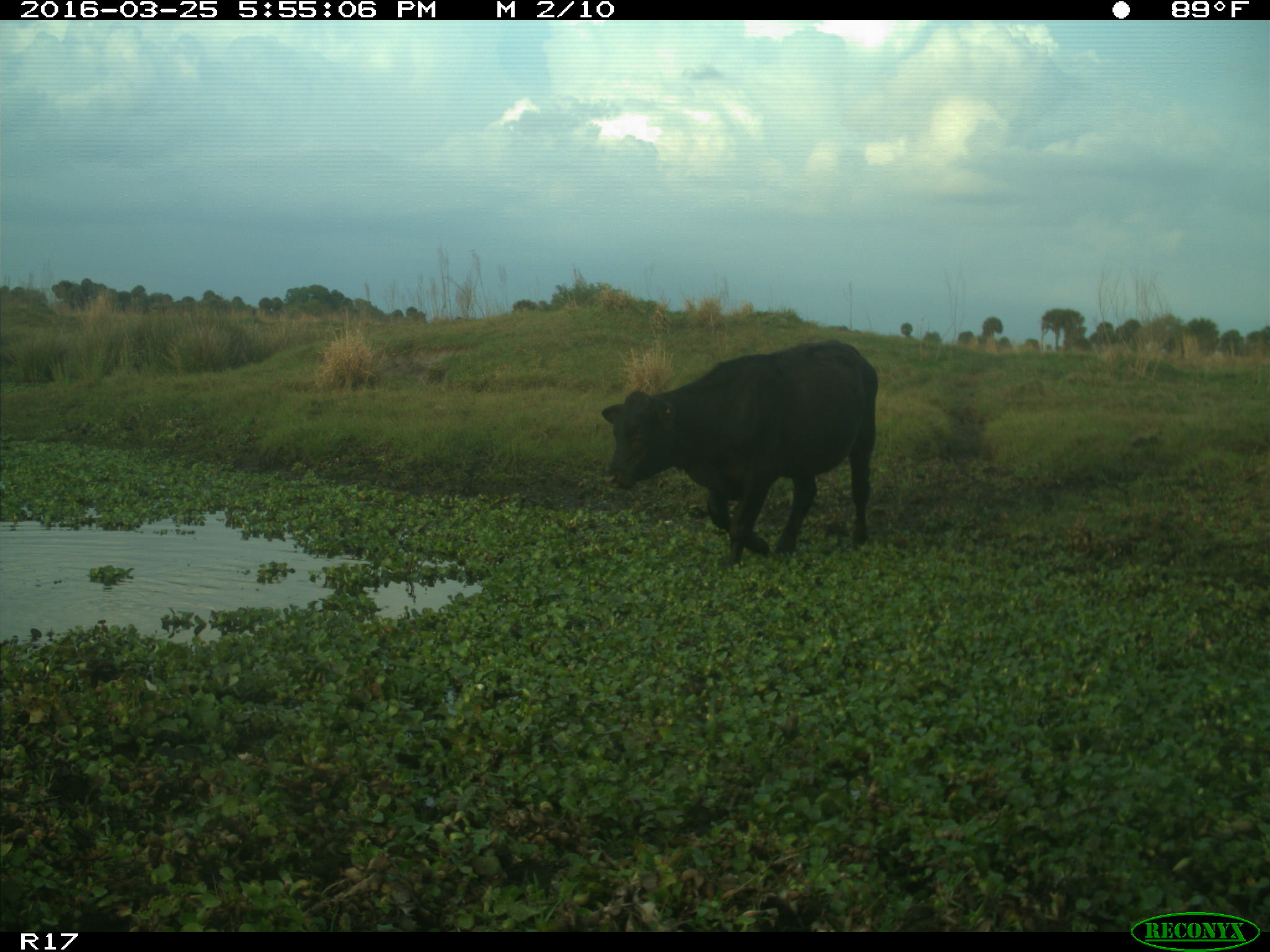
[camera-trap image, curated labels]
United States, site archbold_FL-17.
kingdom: Animalia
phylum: Chordata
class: Mammalia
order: Artiodactyla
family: Bovidae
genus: Bos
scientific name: Bos taurus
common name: domestic cow